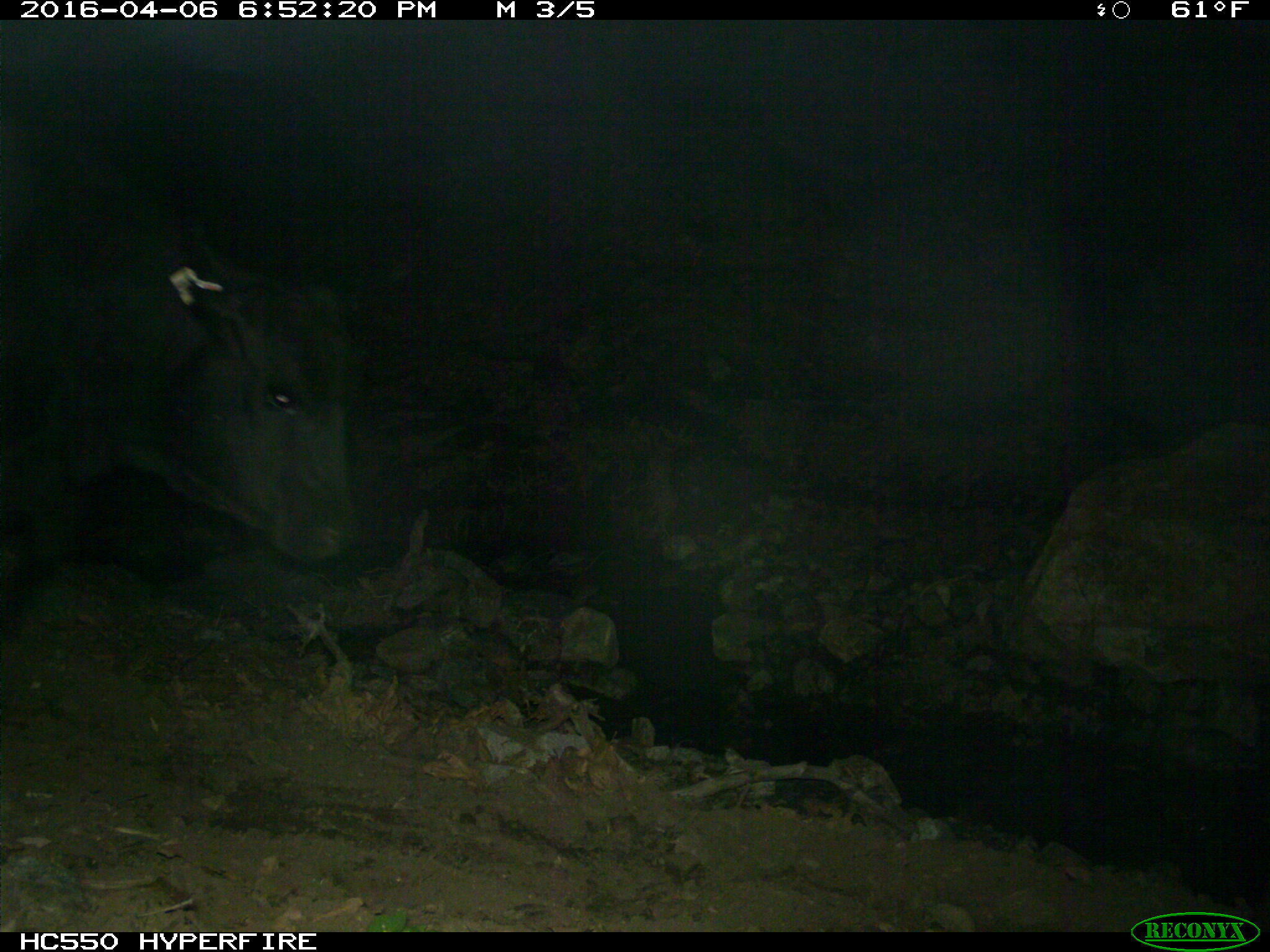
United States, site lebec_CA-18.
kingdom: Animalia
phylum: Chordata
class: Mammalia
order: Artiodactyla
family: Bovidae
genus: Bos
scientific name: Bos taurus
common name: domestic cow